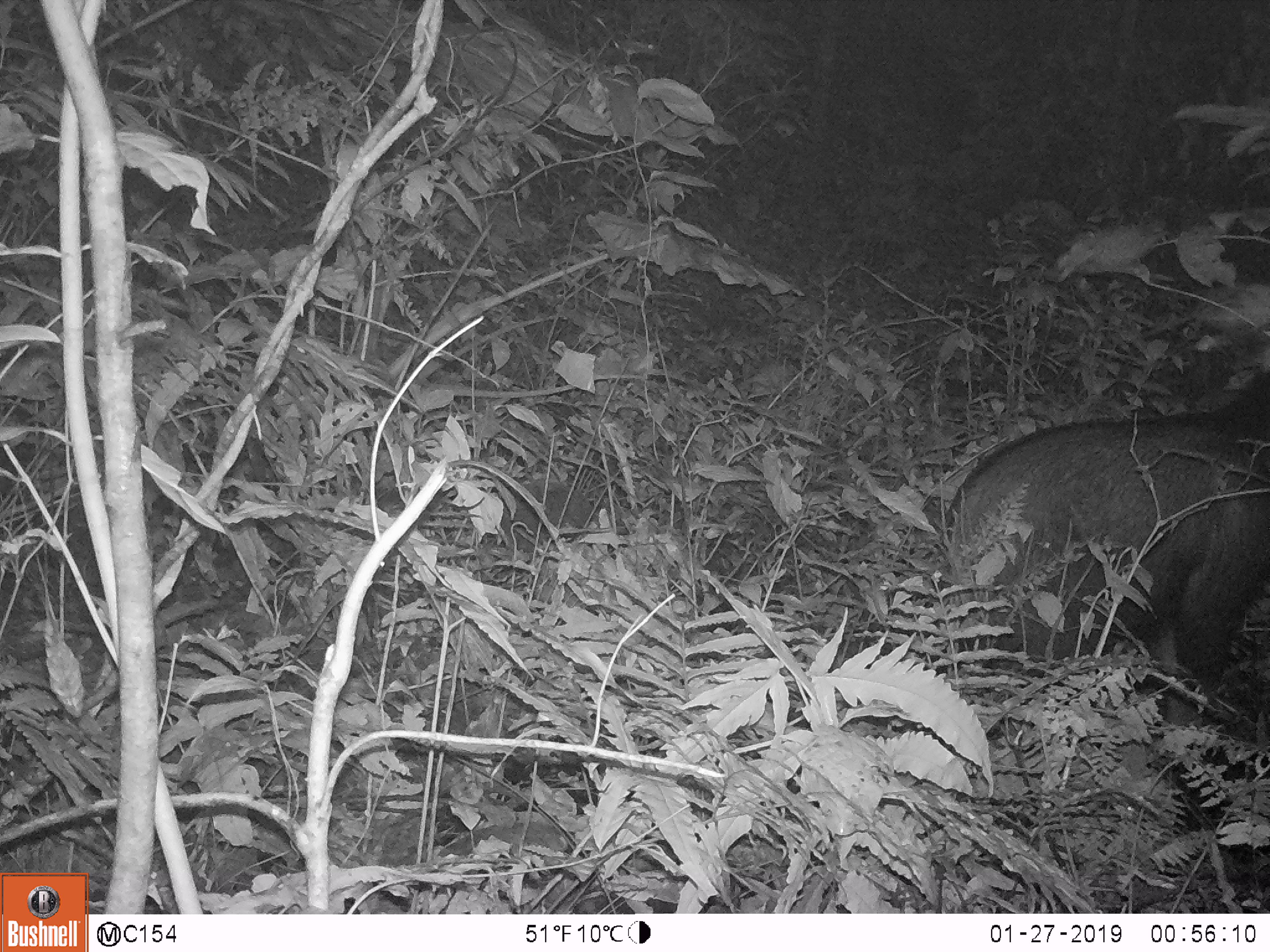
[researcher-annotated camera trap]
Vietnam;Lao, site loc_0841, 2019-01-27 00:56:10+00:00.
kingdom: Animalia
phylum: Chordata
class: Mammalia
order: Artiodactyla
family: Bovidae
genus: Capricornis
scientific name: Capricornis sumatraensis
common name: chinese serow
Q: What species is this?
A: Chinese serow (Capricornis sumatraensis).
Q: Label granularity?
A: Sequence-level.